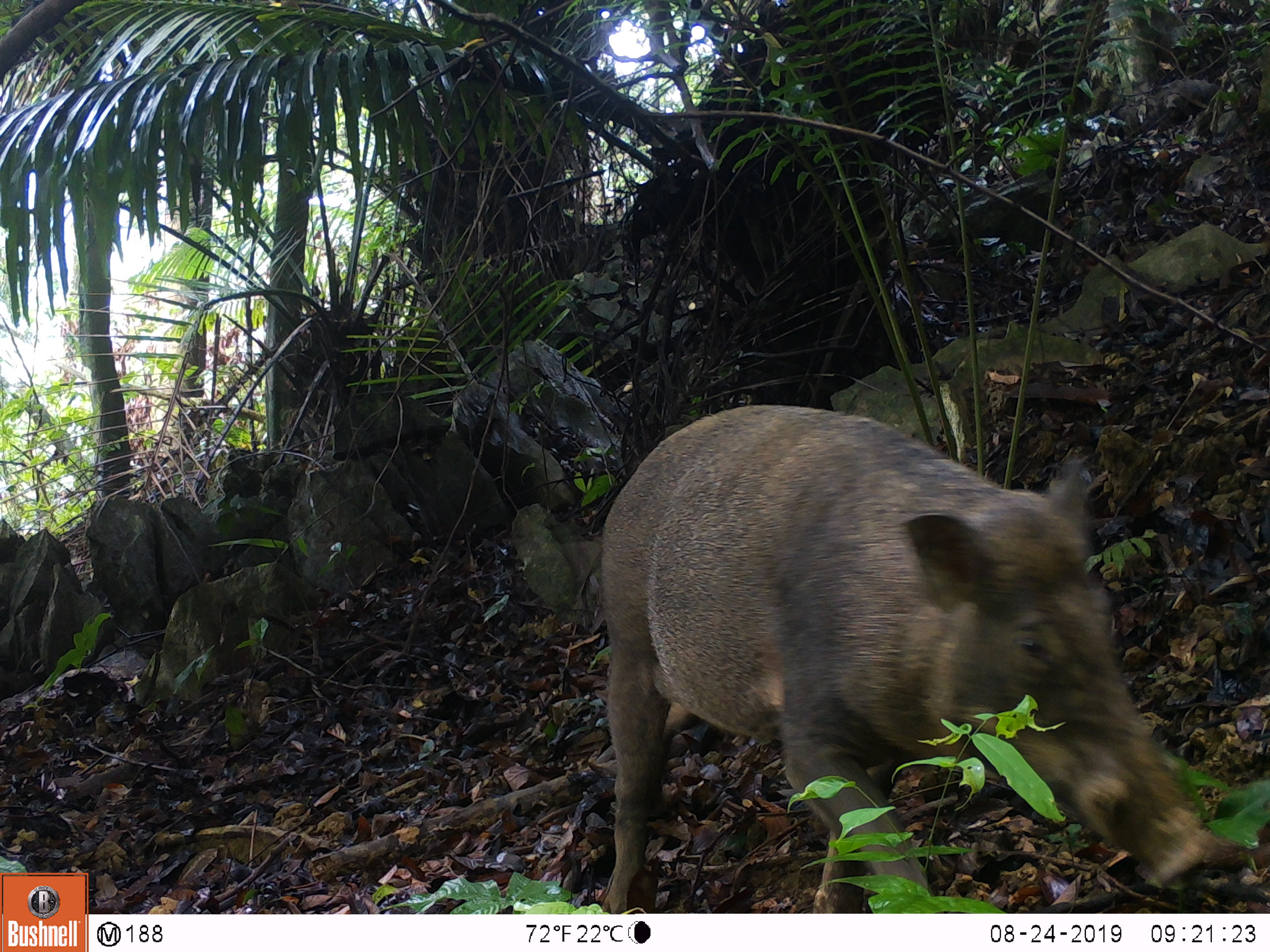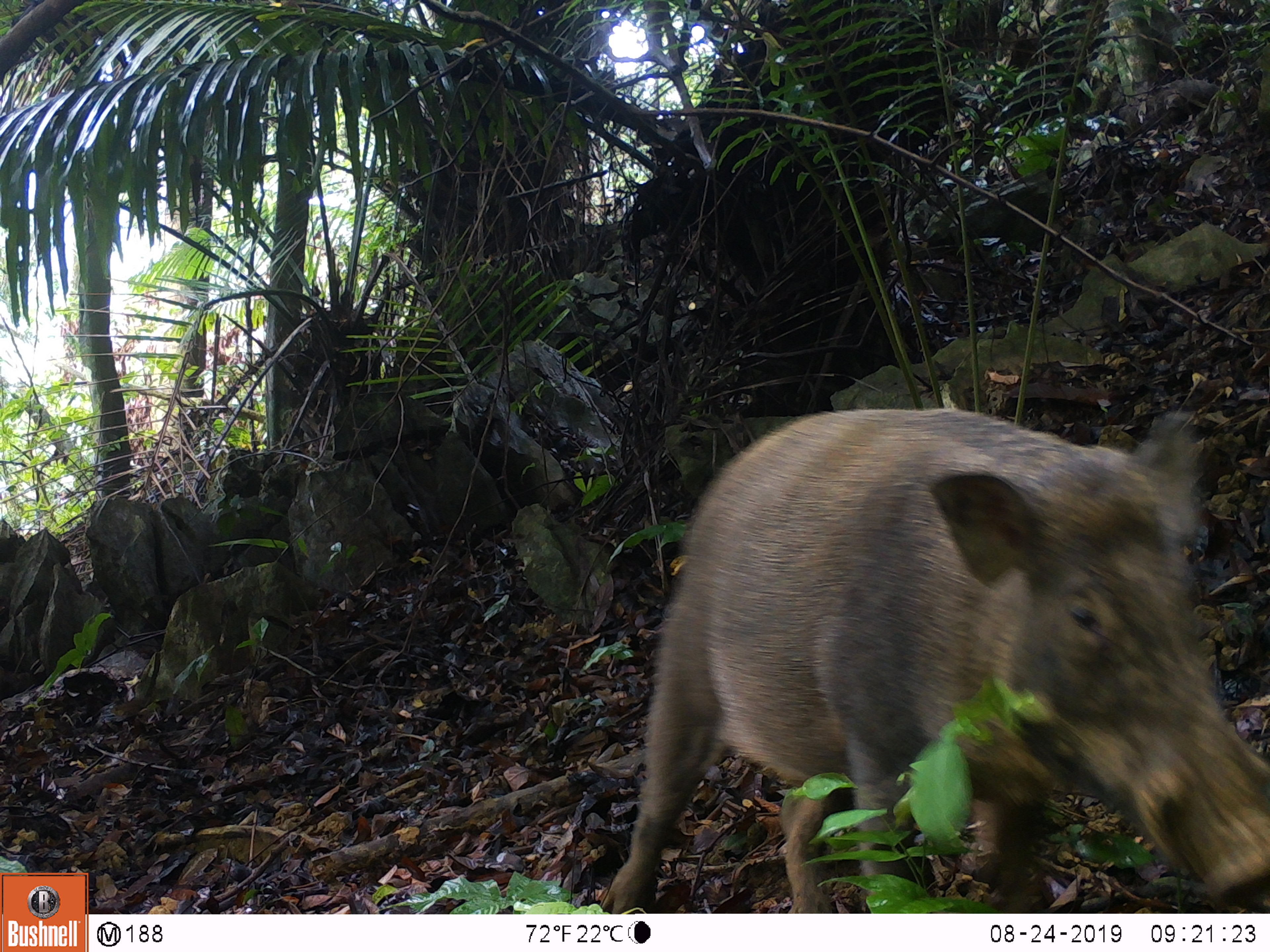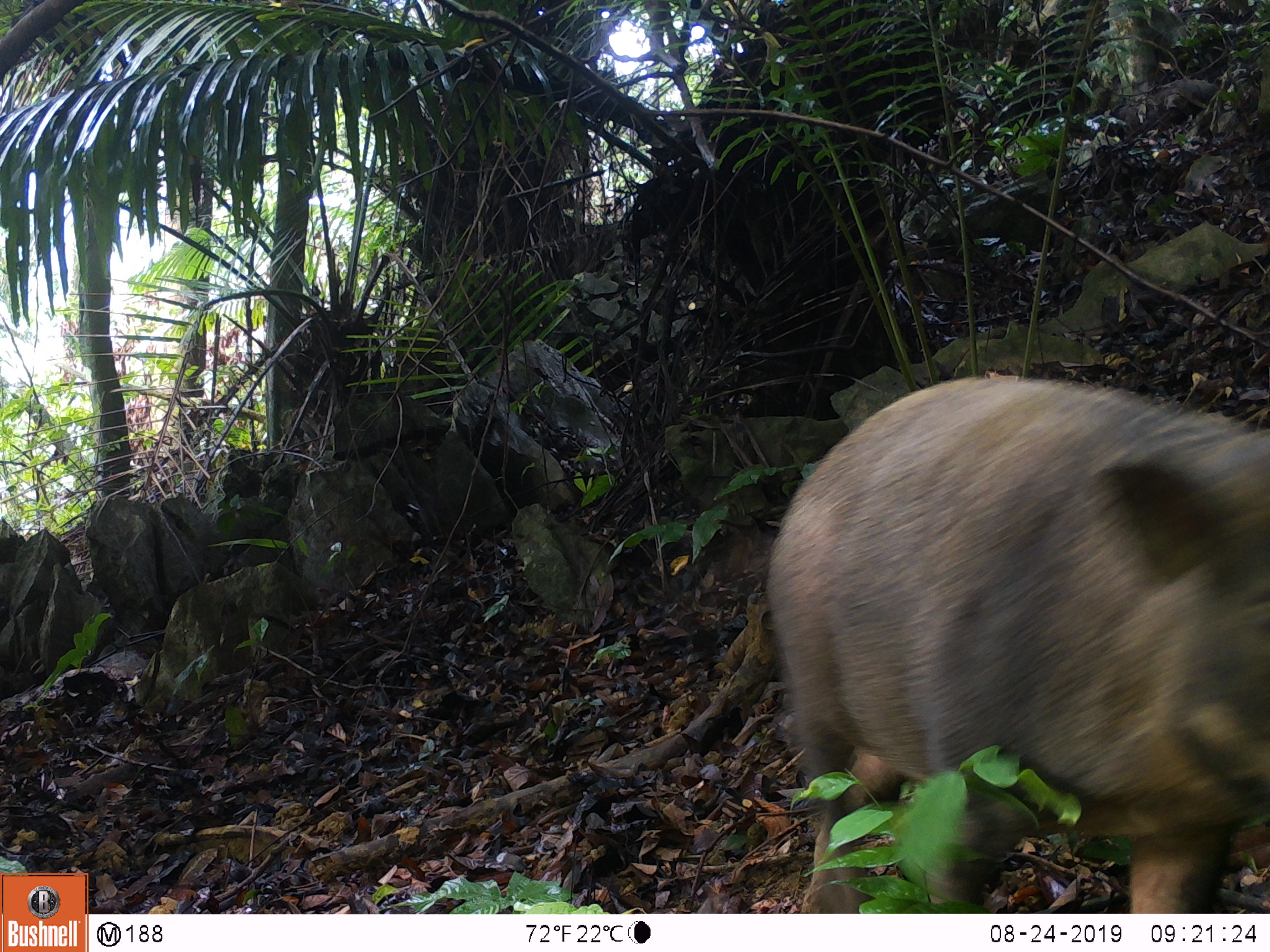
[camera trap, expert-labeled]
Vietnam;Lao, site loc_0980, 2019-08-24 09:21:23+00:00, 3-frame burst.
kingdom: Animalia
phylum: Chordata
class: Mammalia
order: Artiodactyla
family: Suidae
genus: Sus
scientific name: Sus scrofa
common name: eurasian wild pig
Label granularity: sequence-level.